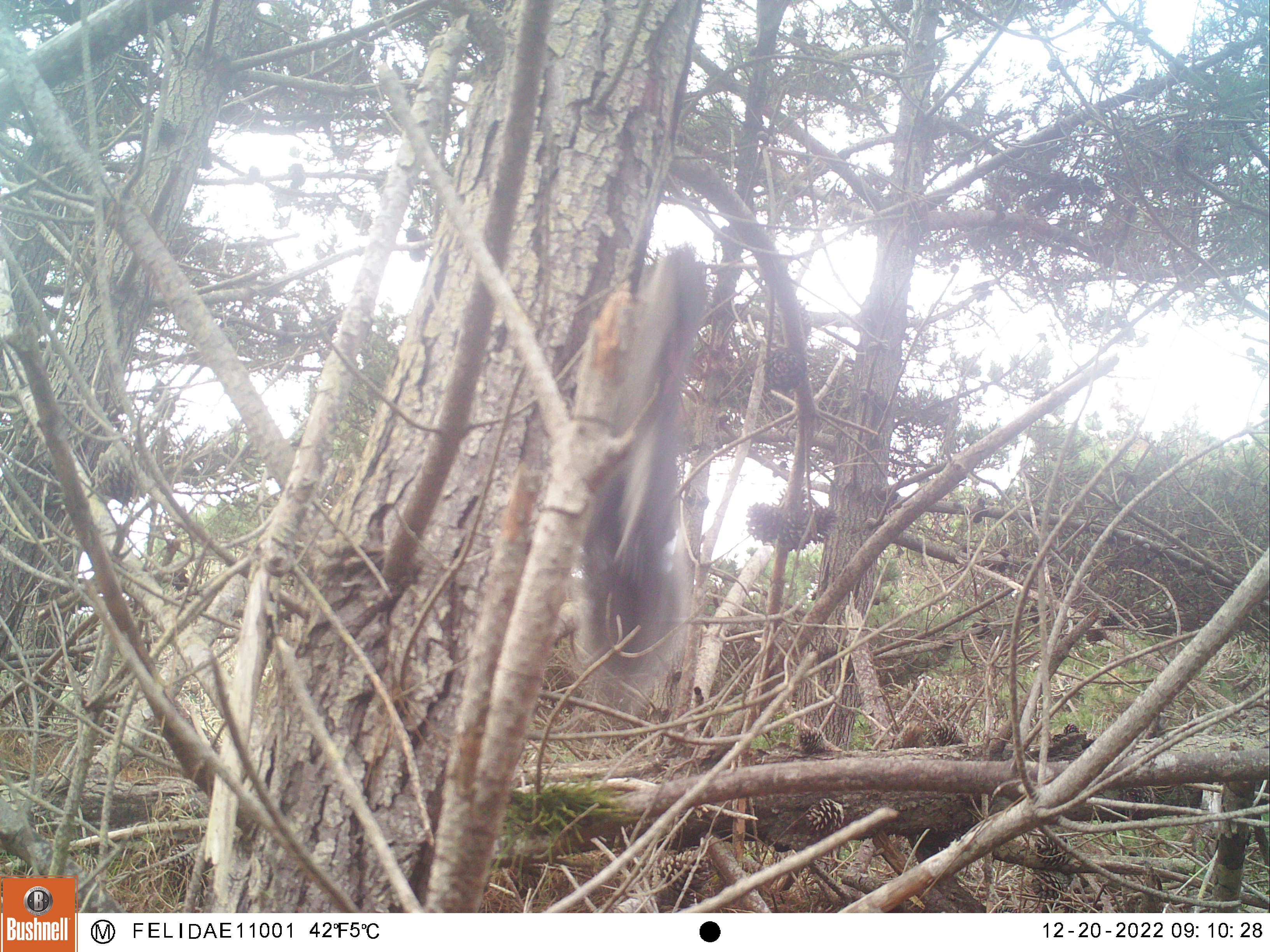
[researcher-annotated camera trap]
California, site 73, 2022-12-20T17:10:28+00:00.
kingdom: Animalia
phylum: Chordata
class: Mammalia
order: Rodentia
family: Sciuridae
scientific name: Sciuridae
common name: squirrel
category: unknown squirrel